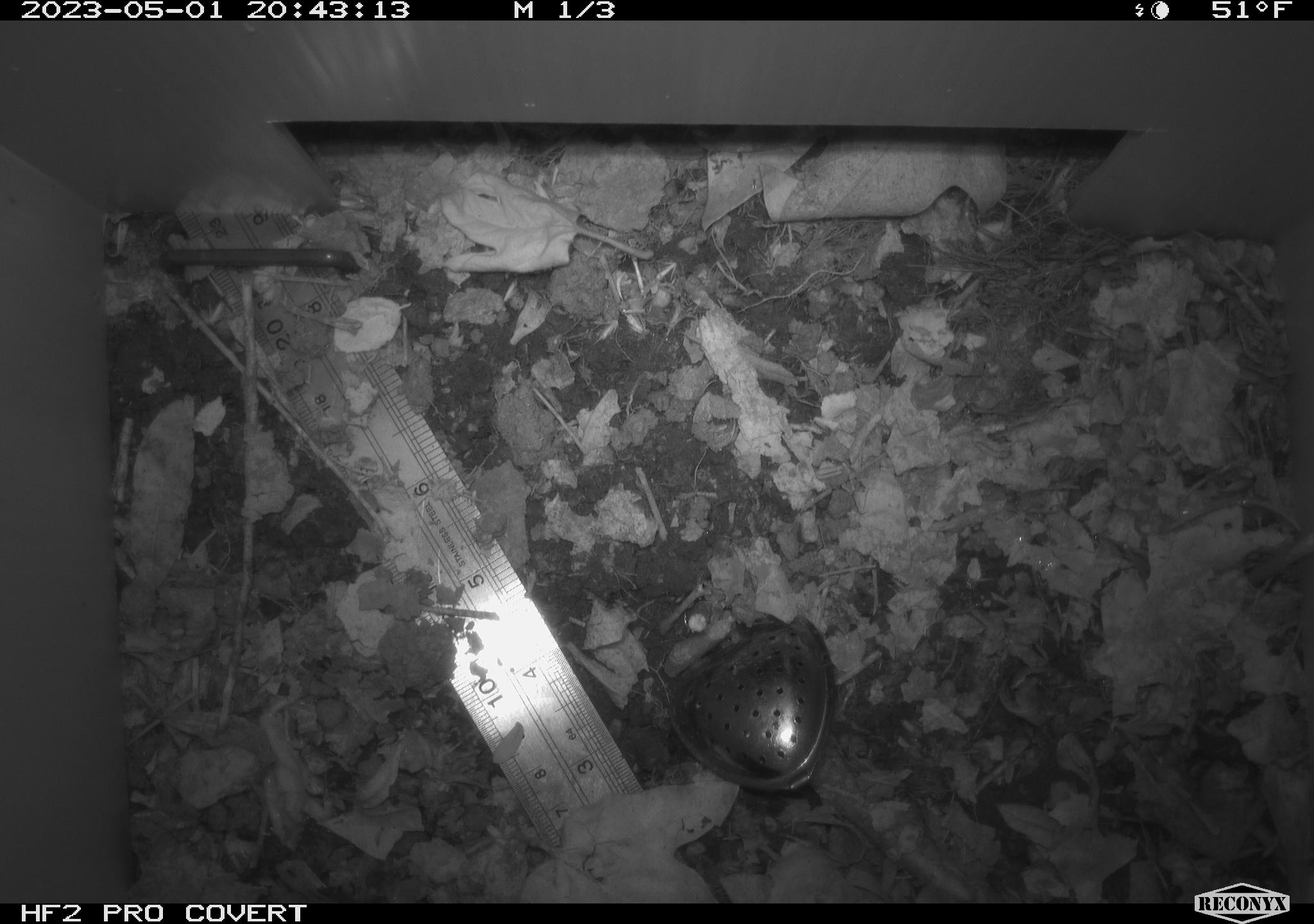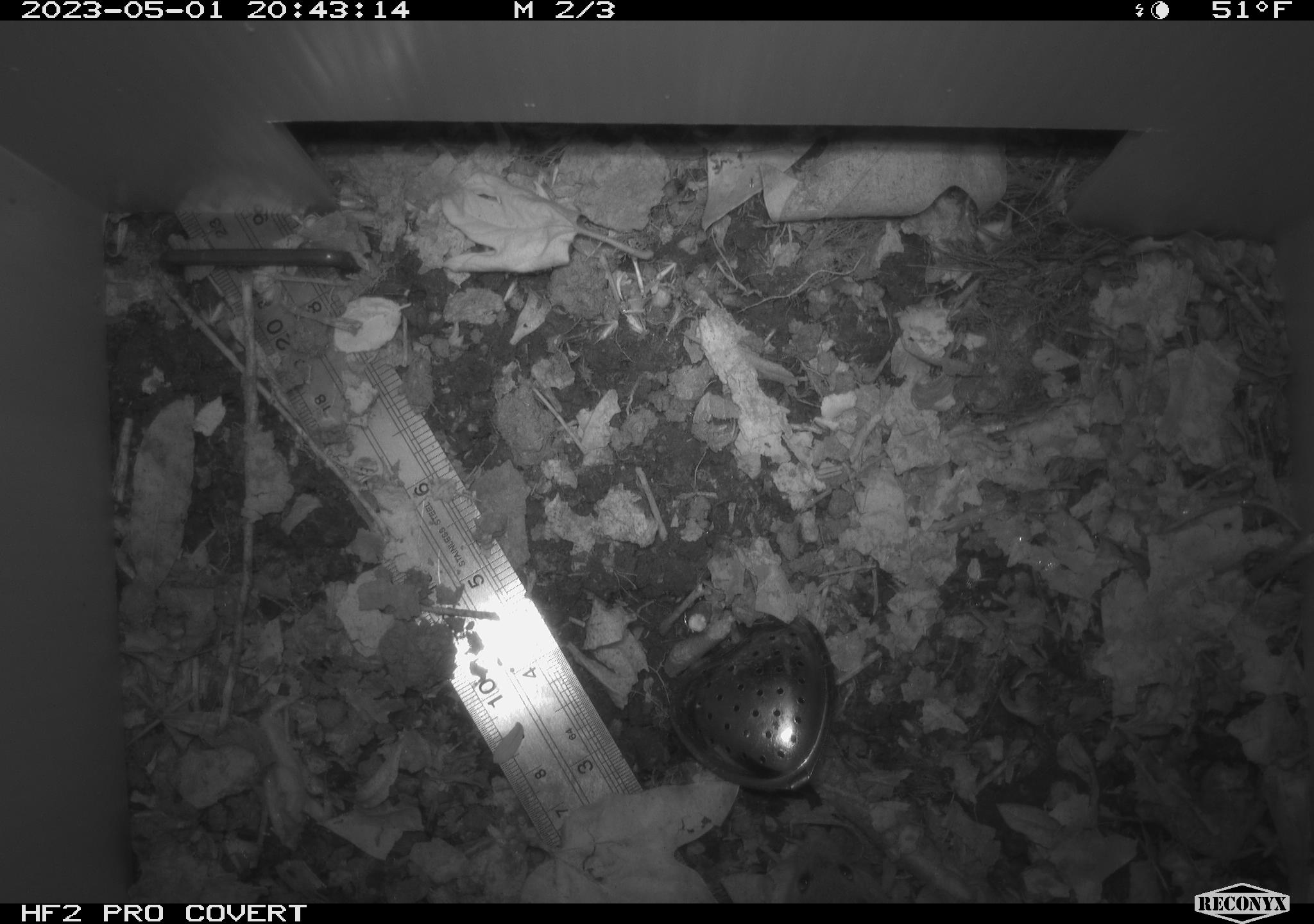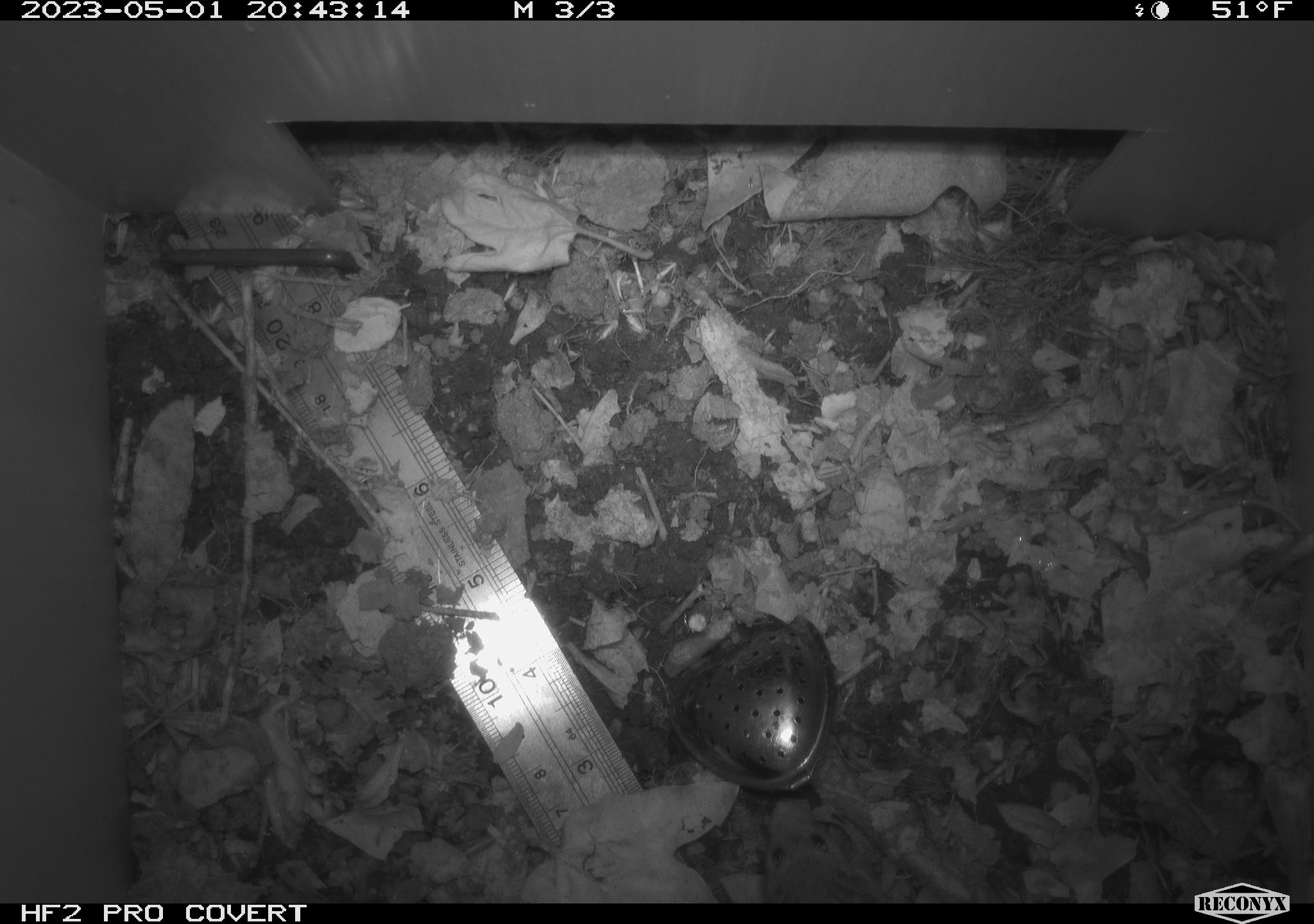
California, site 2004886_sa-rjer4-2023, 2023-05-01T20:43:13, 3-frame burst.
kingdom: Animalia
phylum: Chordata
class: Mammalia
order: Rodentia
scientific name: Rodentia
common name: mouse species